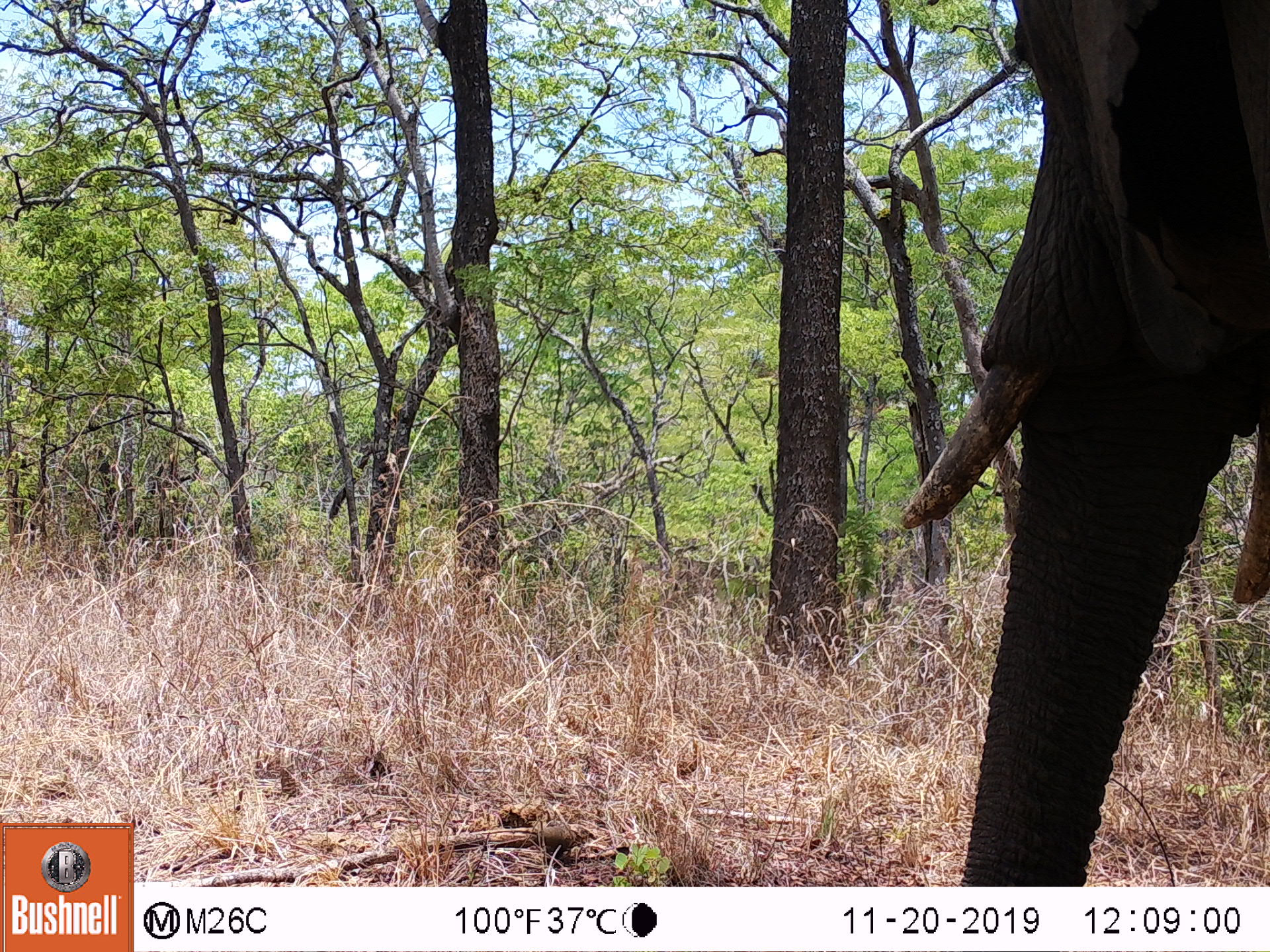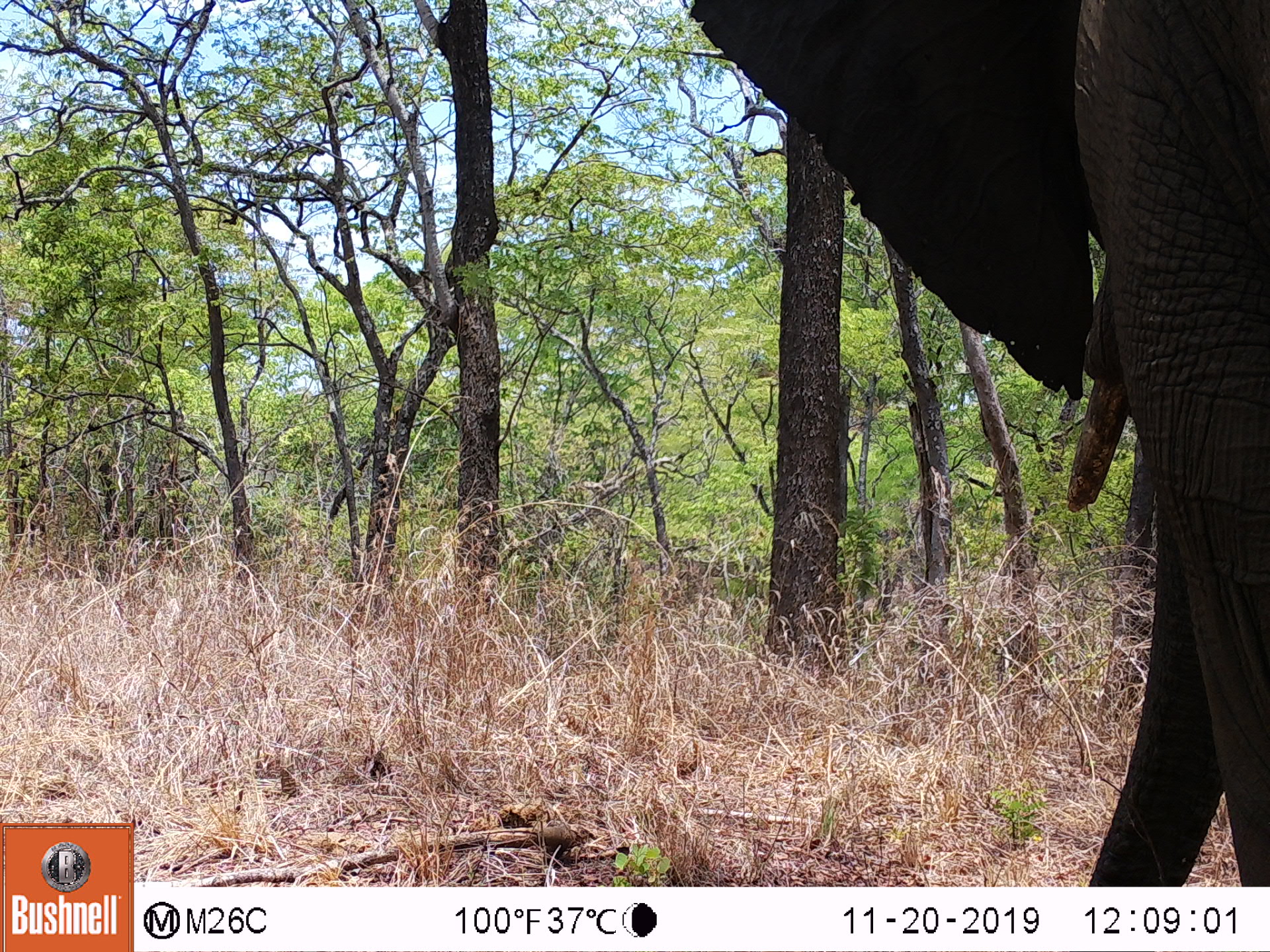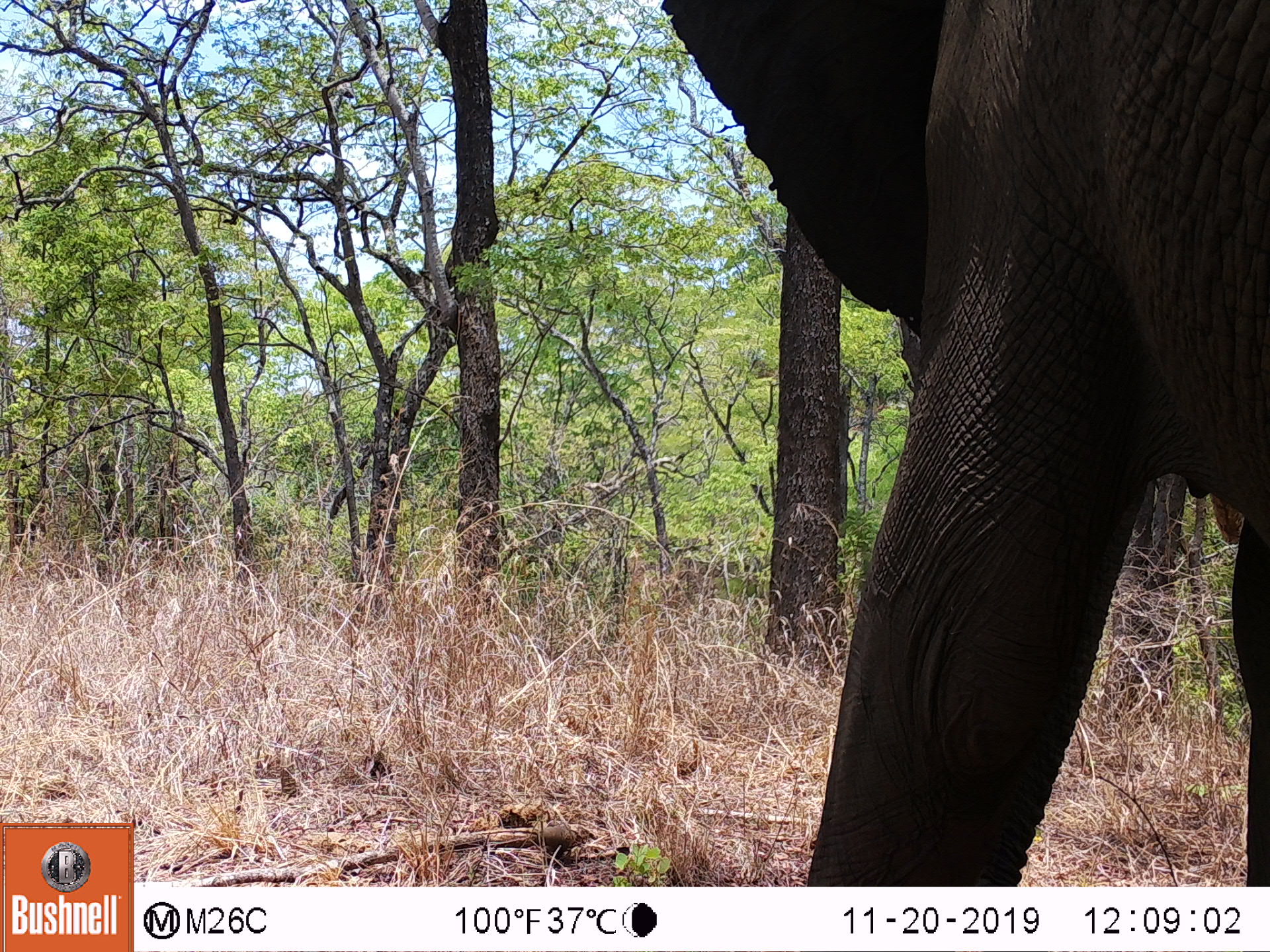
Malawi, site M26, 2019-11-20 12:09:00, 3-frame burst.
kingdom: Animalia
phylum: Chordata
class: Mammalia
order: Proboscidea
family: Elephantidae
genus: Loxodonta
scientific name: Loxodonta africana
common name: african savanna elephant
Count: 1.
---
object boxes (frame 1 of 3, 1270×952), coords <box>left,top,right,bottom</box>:
african savanna elephant: <box>900,3,1266,880</box>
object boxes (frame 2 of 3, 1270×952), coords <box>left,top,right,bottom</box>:
african savanna elephant: <box>690,1,1265,877</box>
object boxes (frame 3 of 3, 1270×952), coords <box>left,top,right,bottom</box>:
african savanna elephant: <box>669,0,1268,878</box>